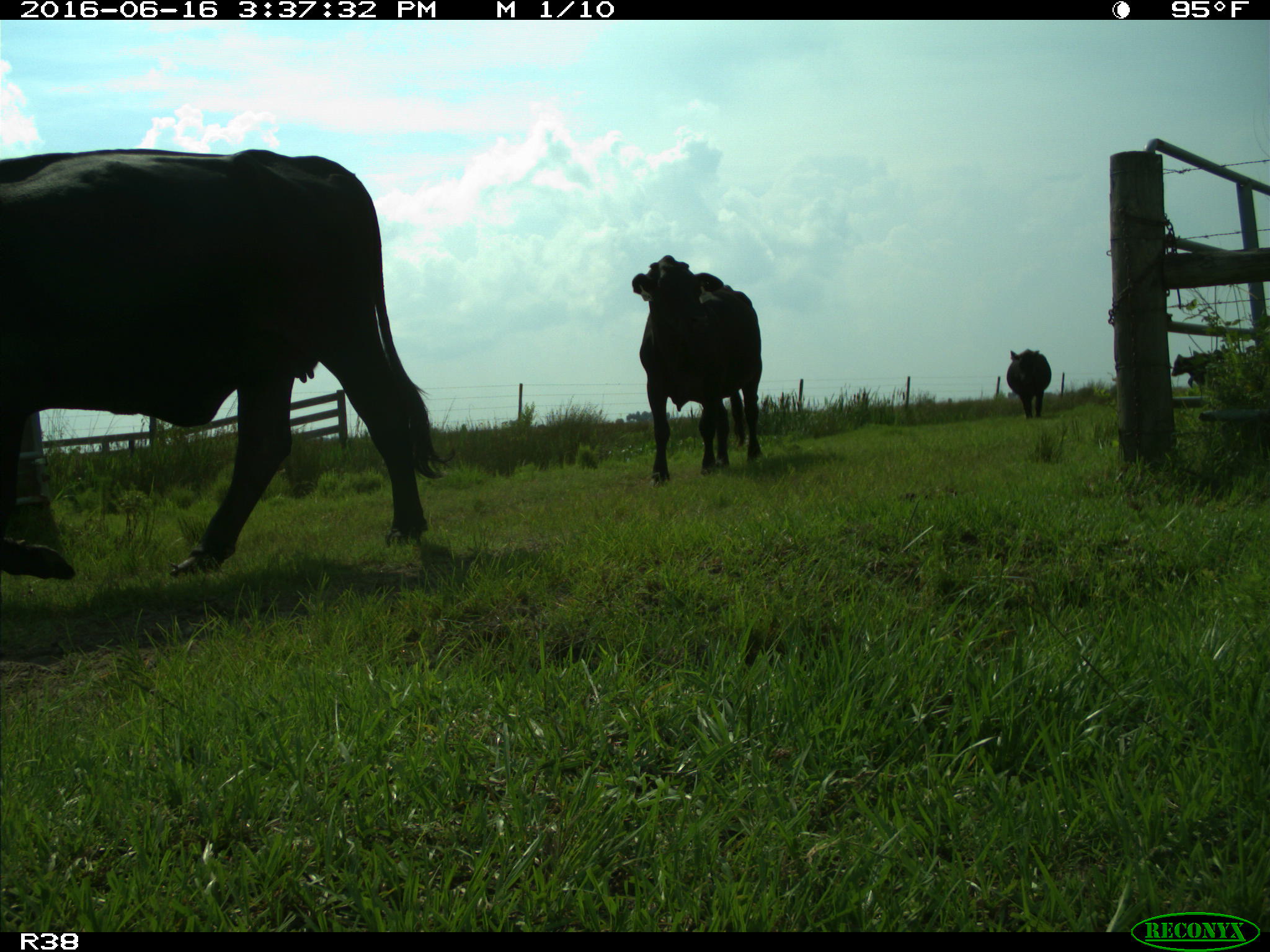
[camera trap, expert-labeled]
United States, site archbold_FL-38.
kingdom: Animalia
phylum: Chordata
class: Mammalia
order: Artiodactyla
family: Bovidae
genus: Bos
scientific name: Bos taurus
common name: domestic cow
Bos taurus (domestic cow).